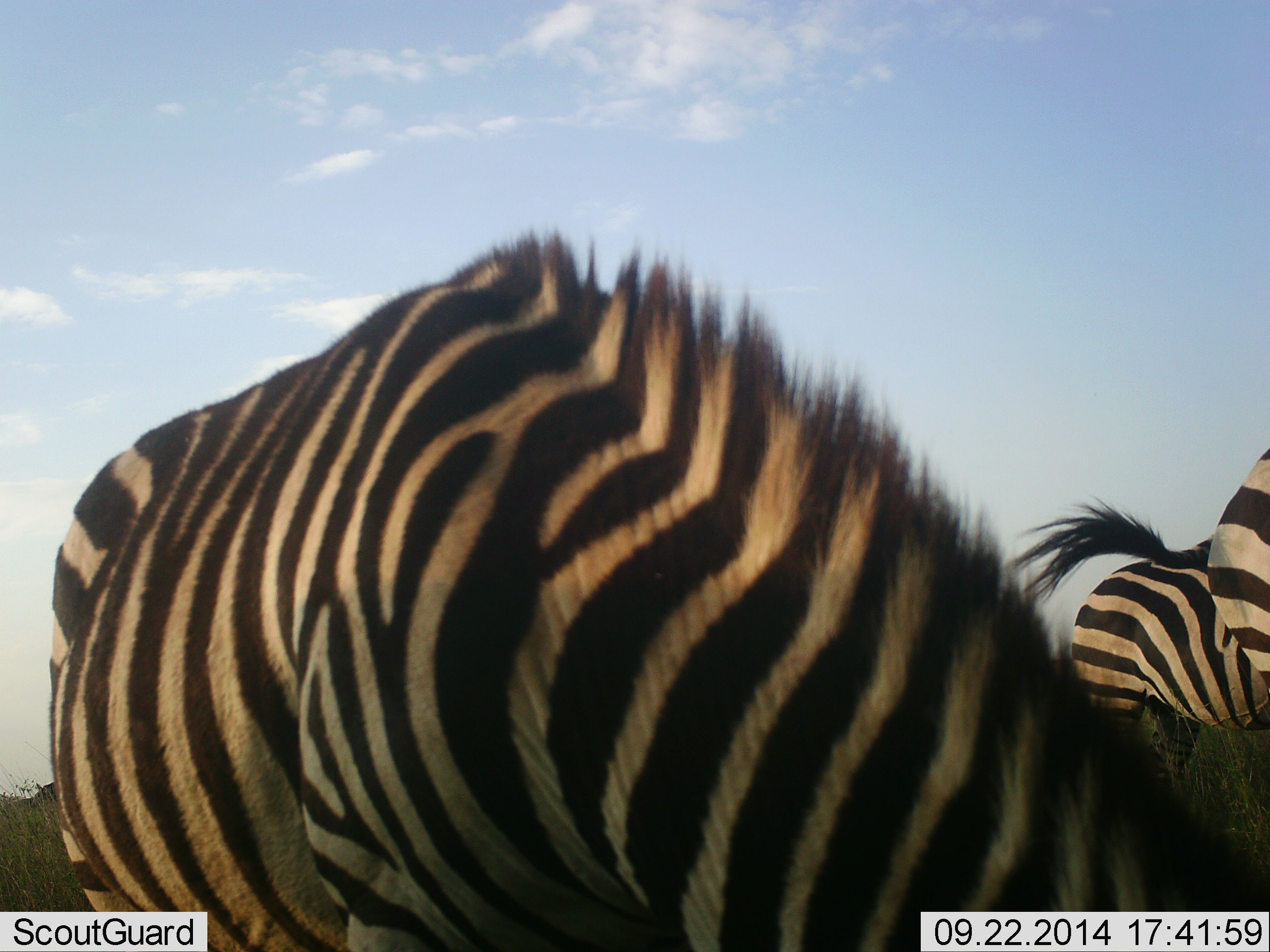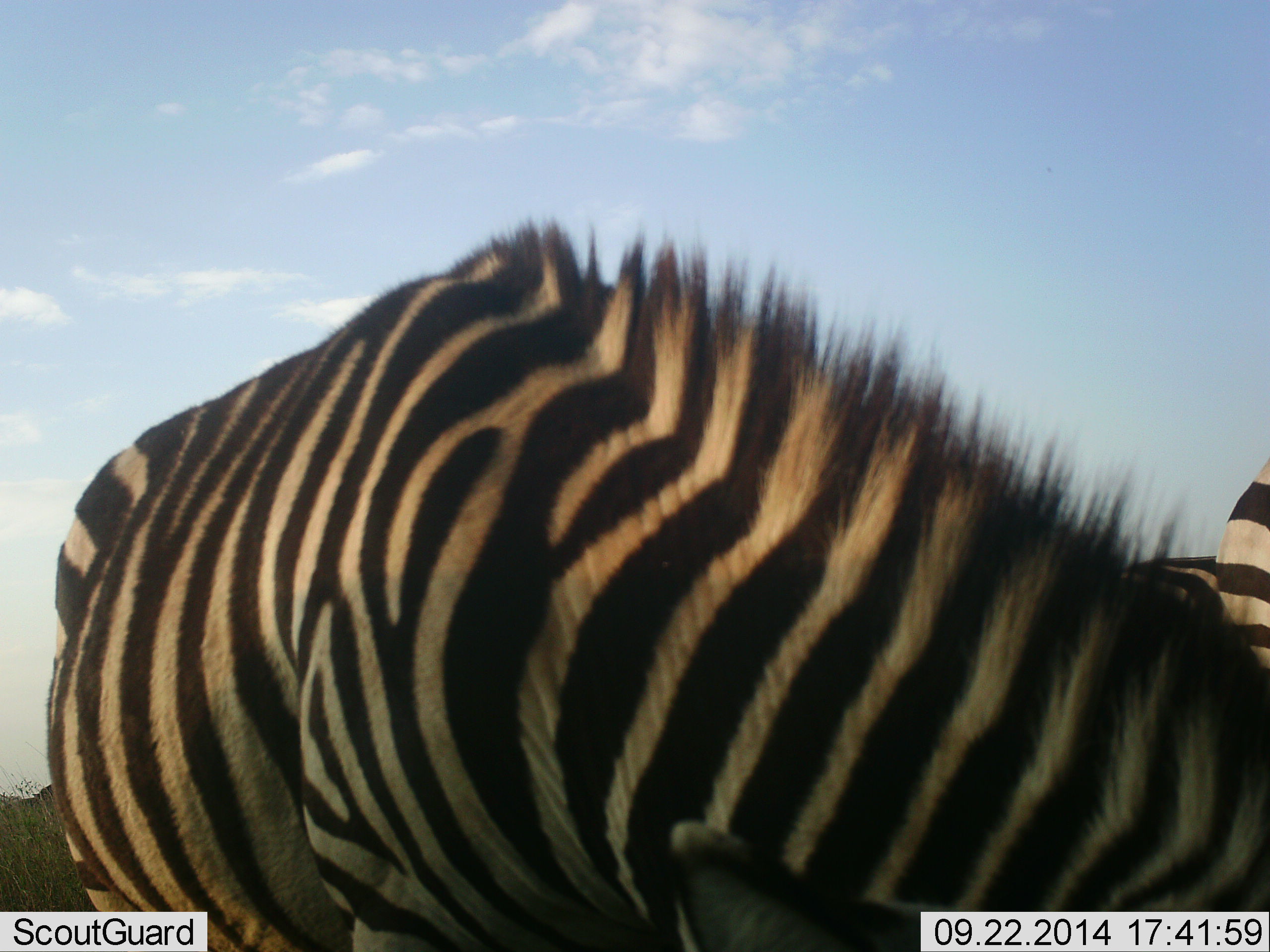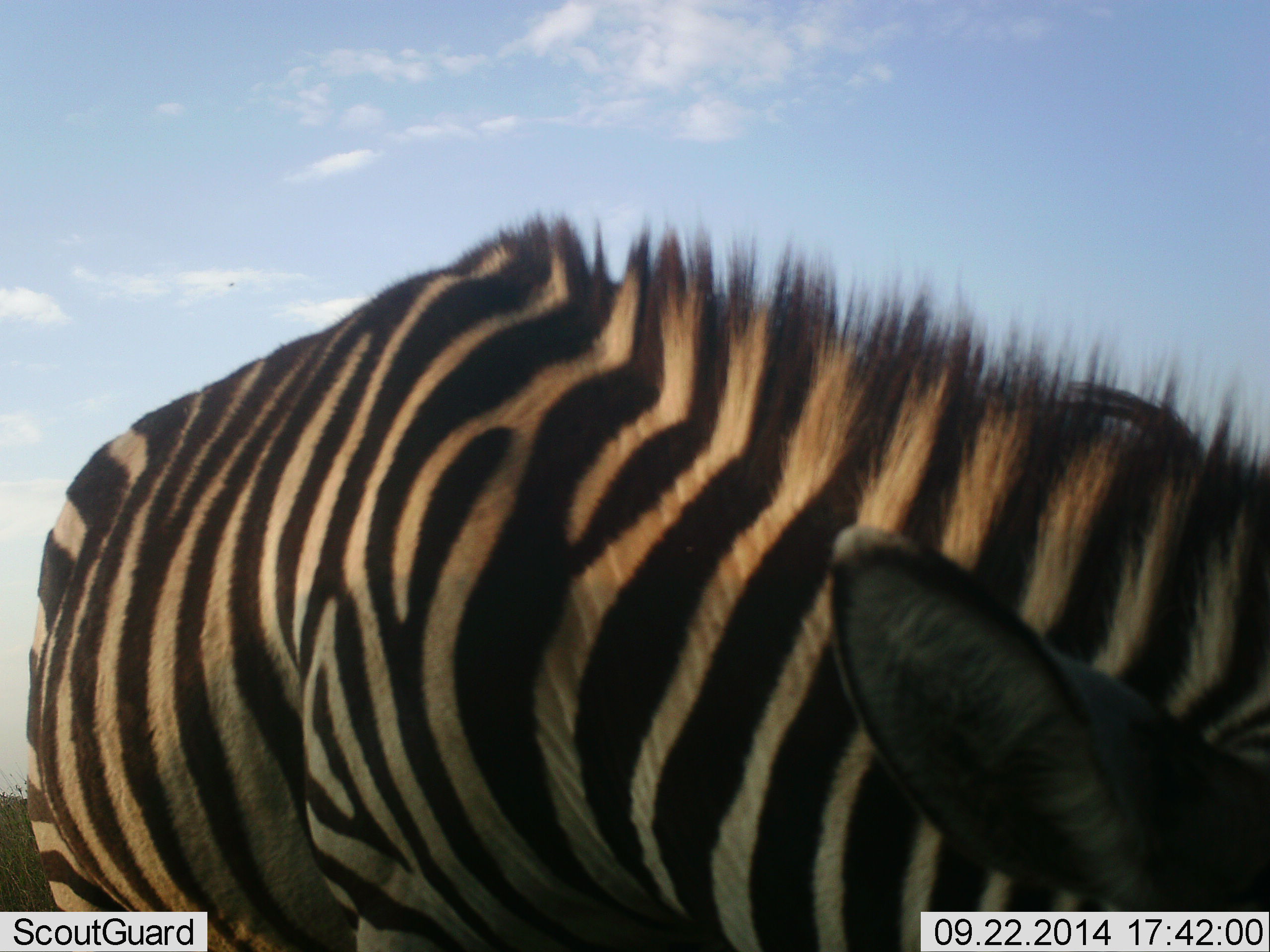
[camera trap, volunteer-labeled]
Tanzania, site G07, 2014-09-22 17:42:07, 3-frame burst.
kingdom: Animalia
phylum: Chordata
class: Mammalia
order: Perissodactyla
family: Equidae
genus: Equus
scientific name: Equus quagga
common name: plains zebra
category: zebra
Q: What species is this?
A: Zebra (plains zebra) (Equus quagga).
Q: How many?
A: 3.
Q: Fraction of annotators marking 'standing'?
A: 30%.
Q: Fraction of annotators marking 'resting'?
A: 10%.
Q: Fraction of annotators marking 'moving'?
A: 20%.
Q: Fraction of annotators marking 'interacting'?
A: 0%.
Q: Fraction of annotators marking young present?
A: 0%.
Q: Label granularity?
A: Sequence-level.